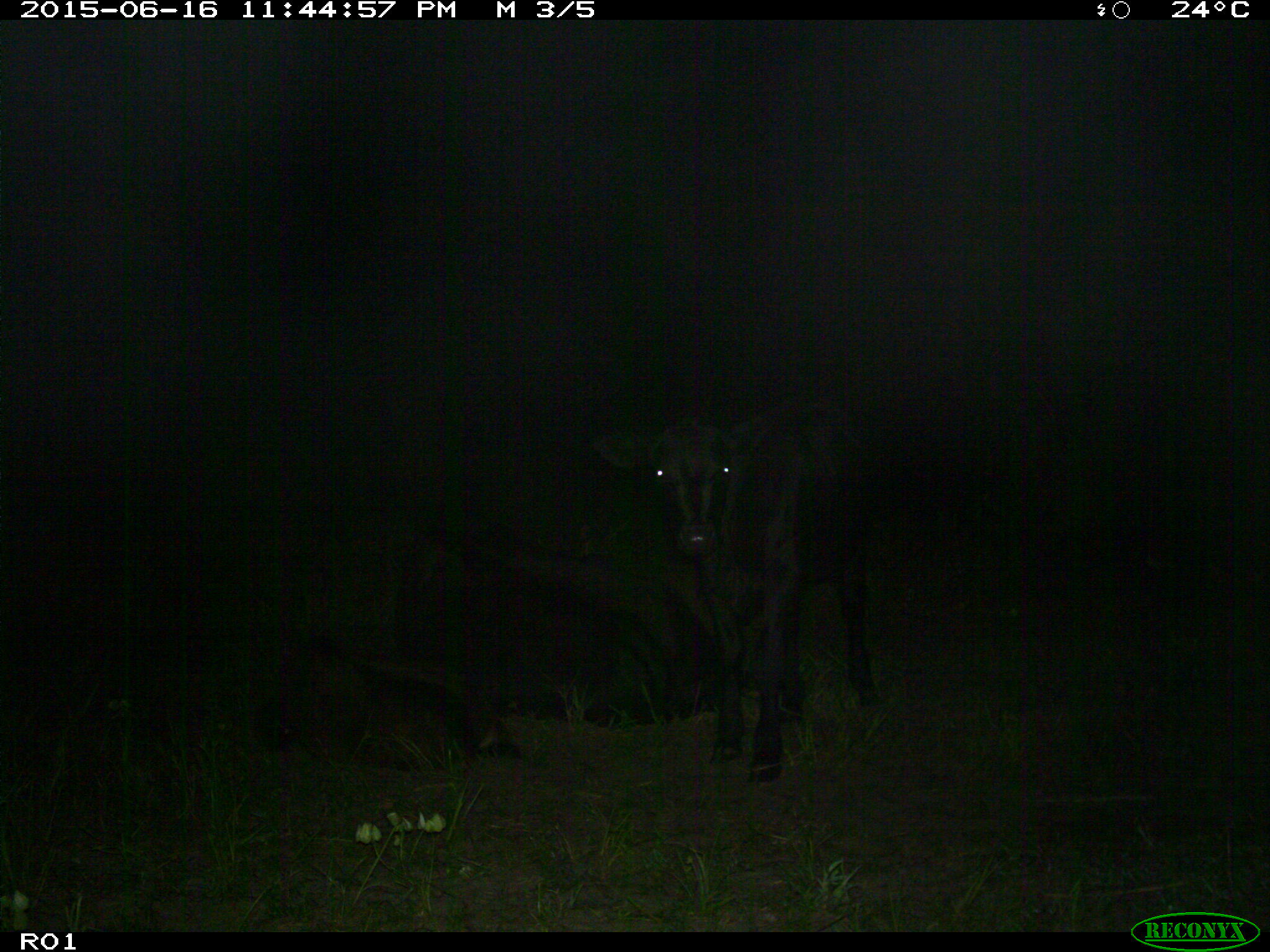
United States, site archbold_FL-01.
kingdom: Animalia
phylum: Chordata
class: Mammalia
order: Artiodactyla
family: Bovidae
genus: Bos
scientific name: Bos taurus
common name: domestic cow